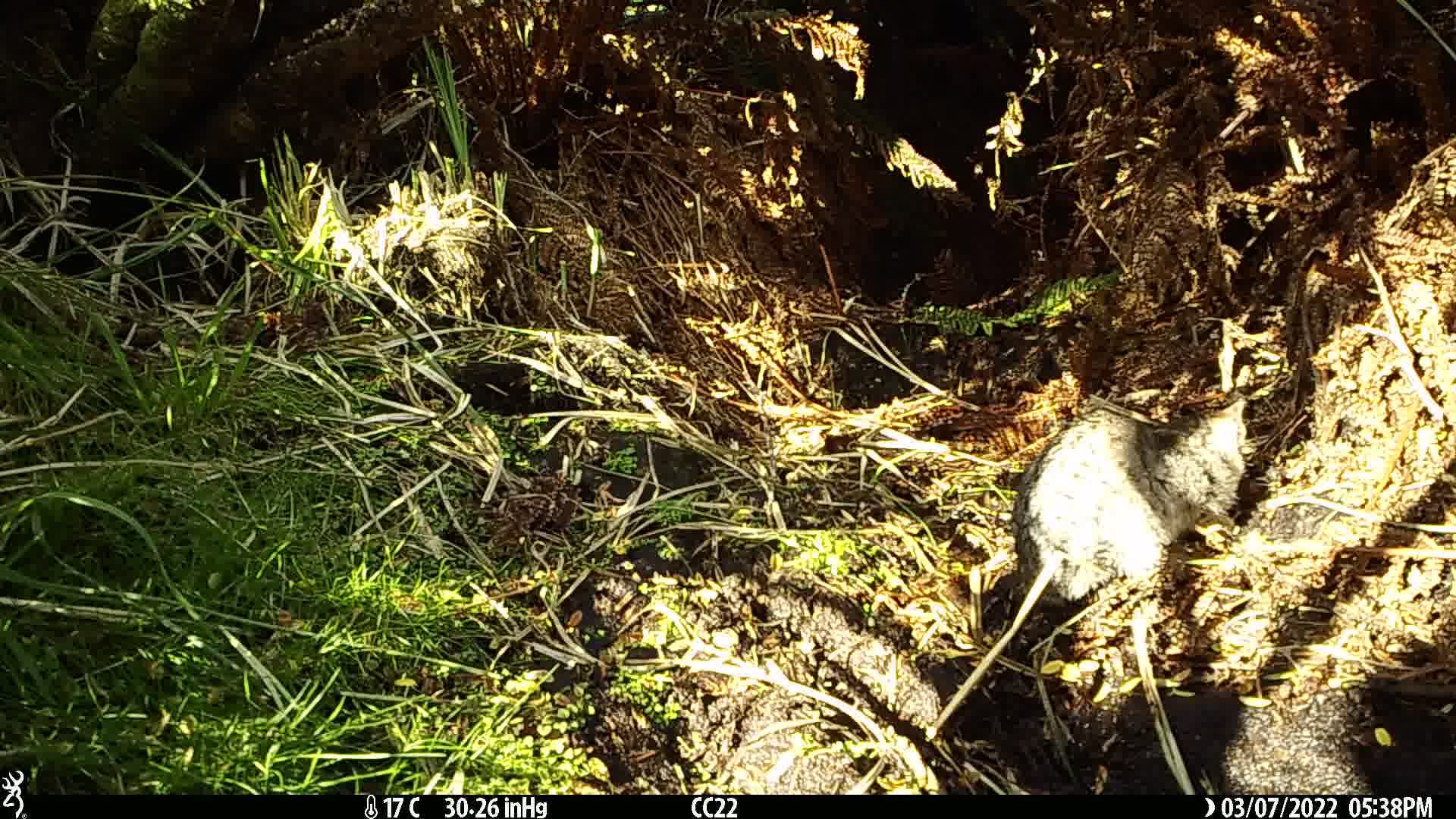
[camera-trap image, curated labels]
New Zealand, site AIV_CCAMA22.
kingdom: Animalia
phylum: Chordata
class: Mammalia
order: Carnivora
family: Felidae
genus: Felis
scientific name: Felis catus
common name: domestic cat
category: cat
Cat (domestic cat) (Felis catus).